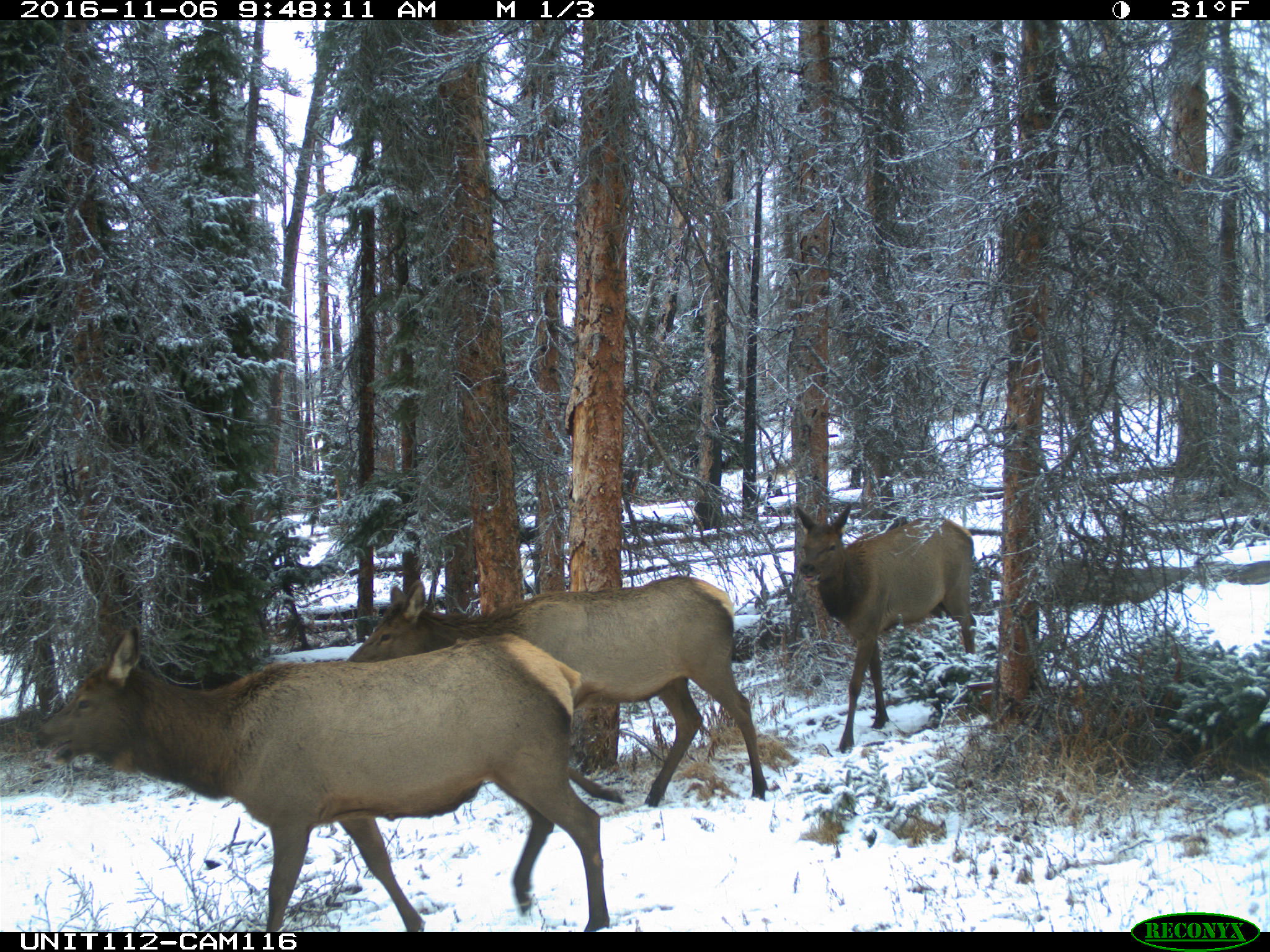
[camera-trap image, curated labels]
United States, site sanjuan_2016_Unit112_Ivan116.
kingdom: Animalia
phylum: Chordata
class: Mammalia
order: Artiodactyla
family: Cervidae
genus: Cervus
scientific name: Cervus elaphus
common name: red deer